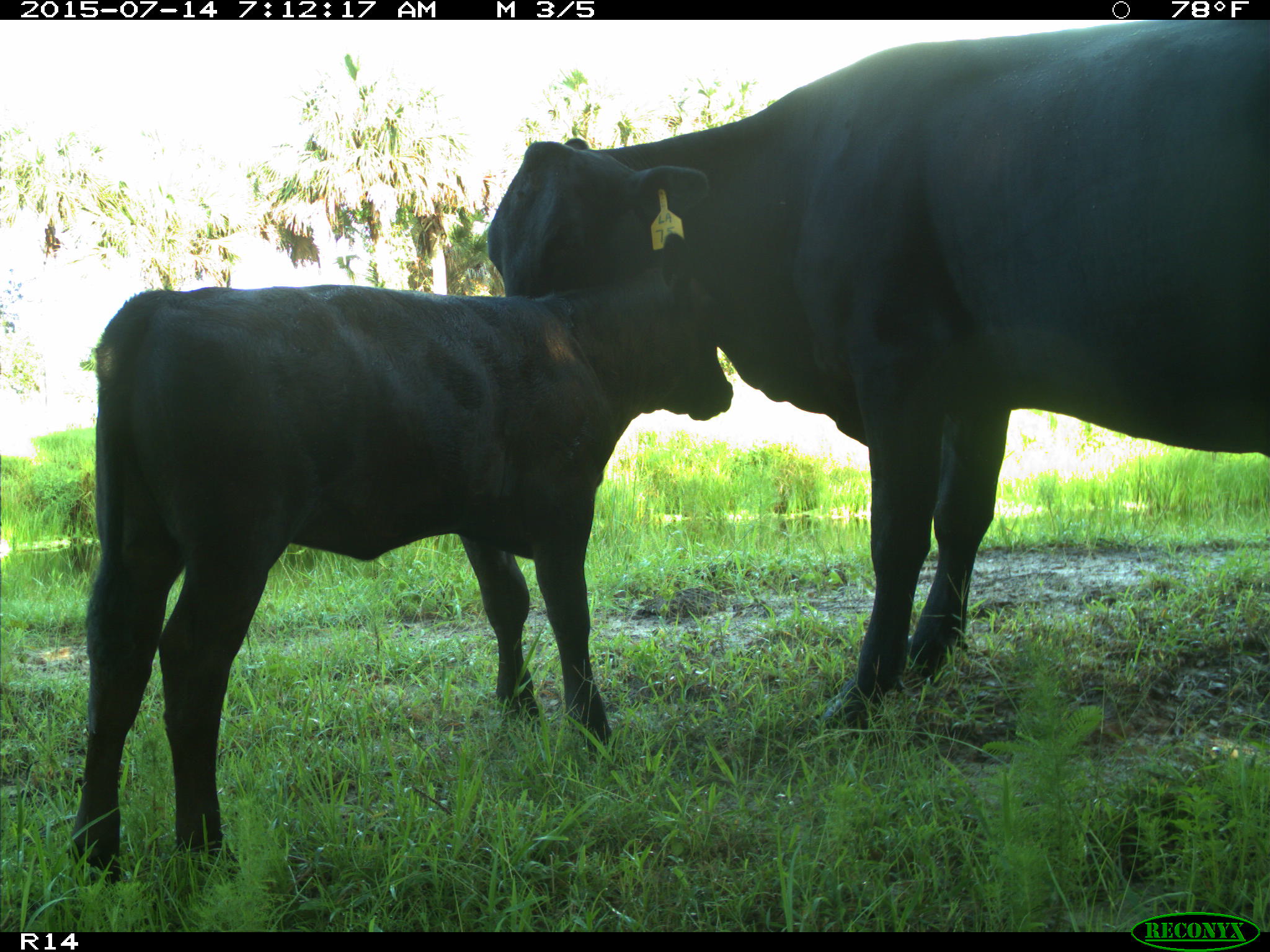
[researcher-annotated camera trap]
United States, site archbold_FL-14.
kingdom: Animalia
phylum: Chordata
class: Mammalia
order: Artiodactyla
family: Bovidae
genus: Bos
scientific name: Bos taurus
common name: domestic cow